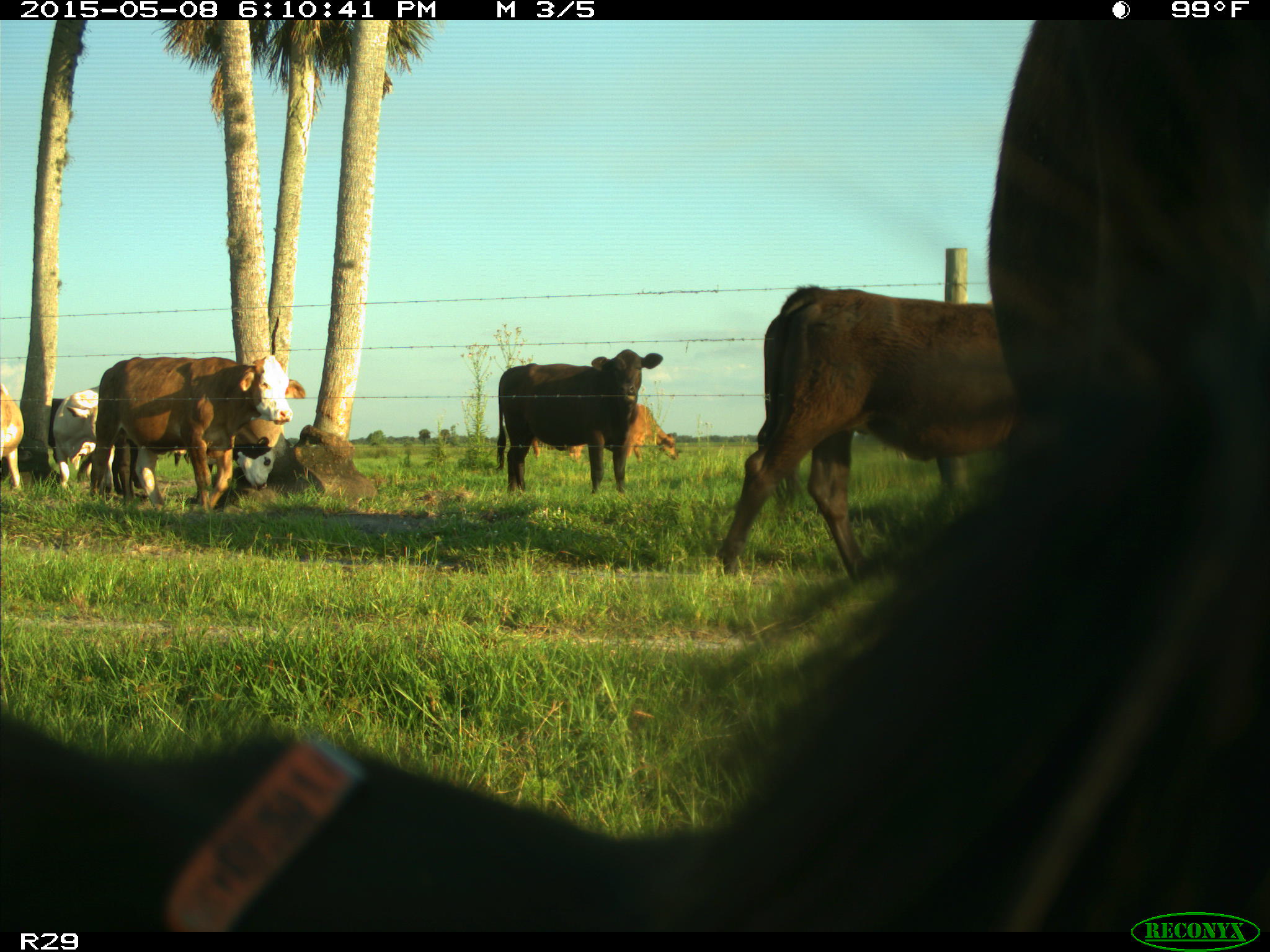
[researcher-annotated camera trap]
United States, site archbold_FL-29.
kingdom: Animalia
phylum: Chordata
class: Mammalia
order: Artiodactyla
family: Bovidae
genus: Bos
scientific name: Bos taurus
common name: domestic cow